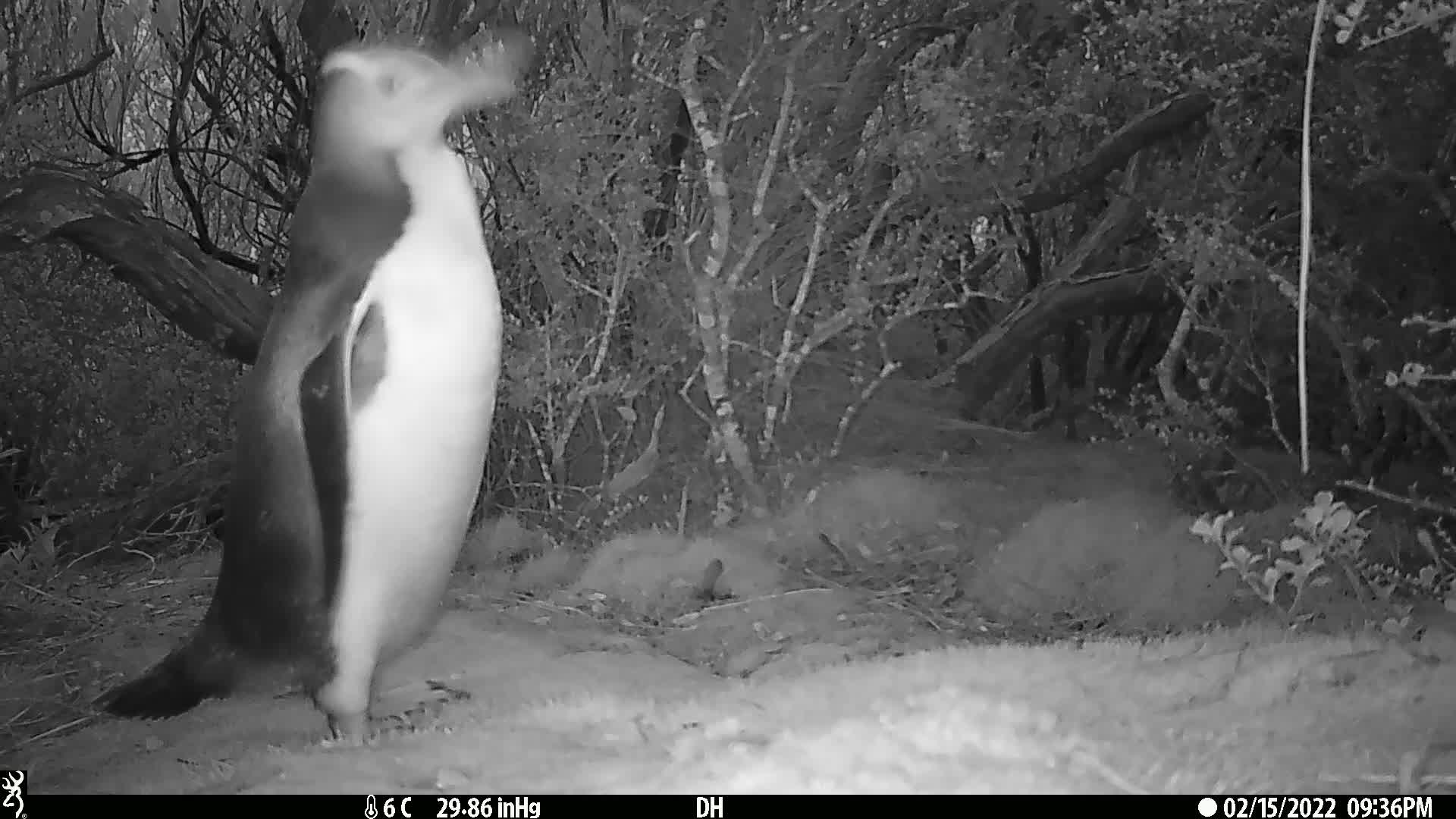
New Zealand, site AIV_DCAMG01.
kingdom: Animalia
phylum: Chordata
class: Aves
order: Sphenisciformes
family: Spheniscidae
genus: Megadyptes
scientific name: Megadyptes antipodes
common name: yellow-eyed penguin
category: yellow eyed penguin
Yellow eyed penguin (yellow-eyed penguin) (Megadyptes antipodes).